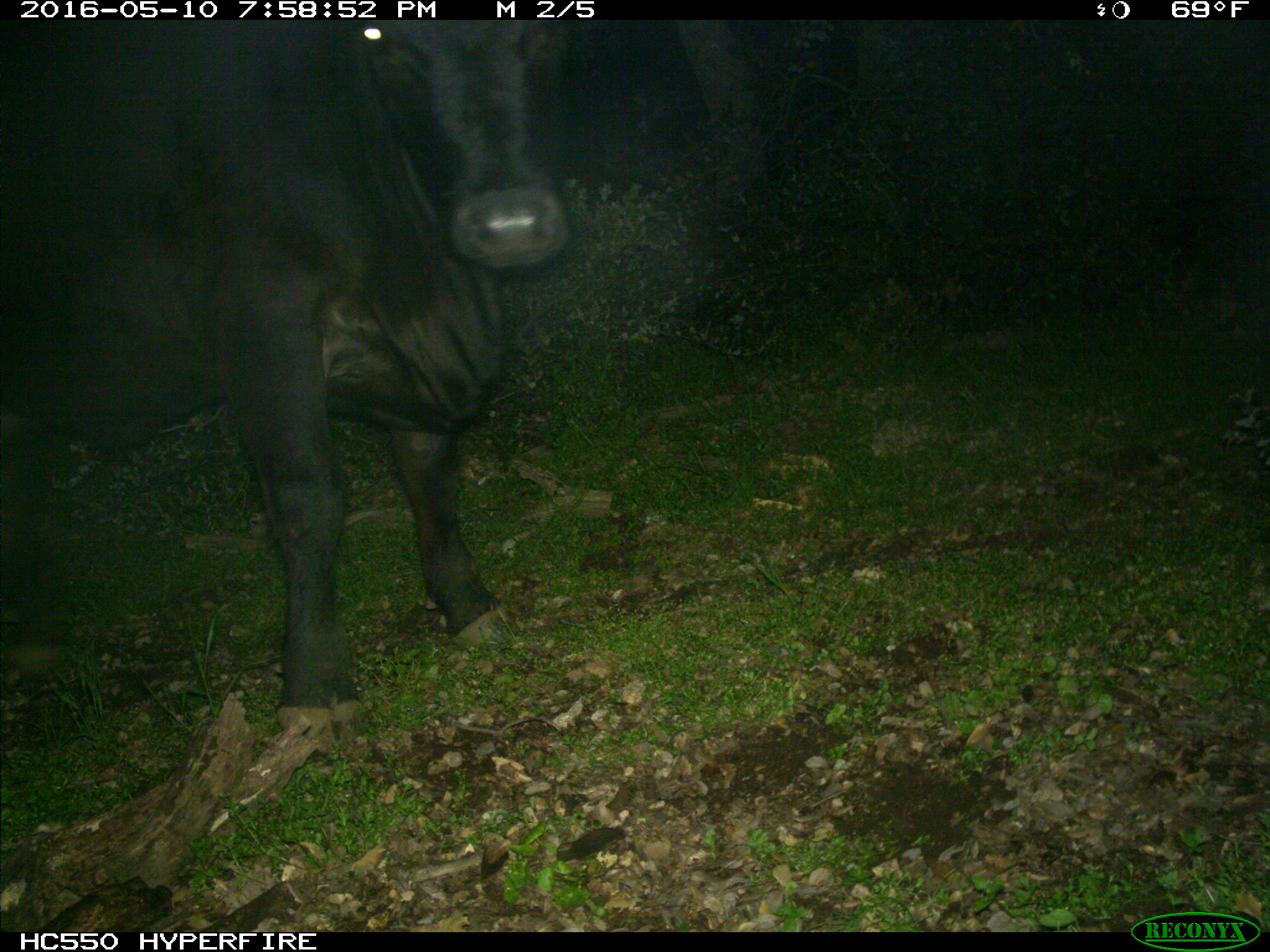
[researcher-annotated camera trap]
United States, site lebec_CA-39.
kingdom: Animalia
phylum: Chordata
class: Mammalia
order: Artiodactyla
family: Bovidae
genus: Bos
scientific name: Bos taurus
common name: domestic cow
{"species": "Bos taurus (domestic cow)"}